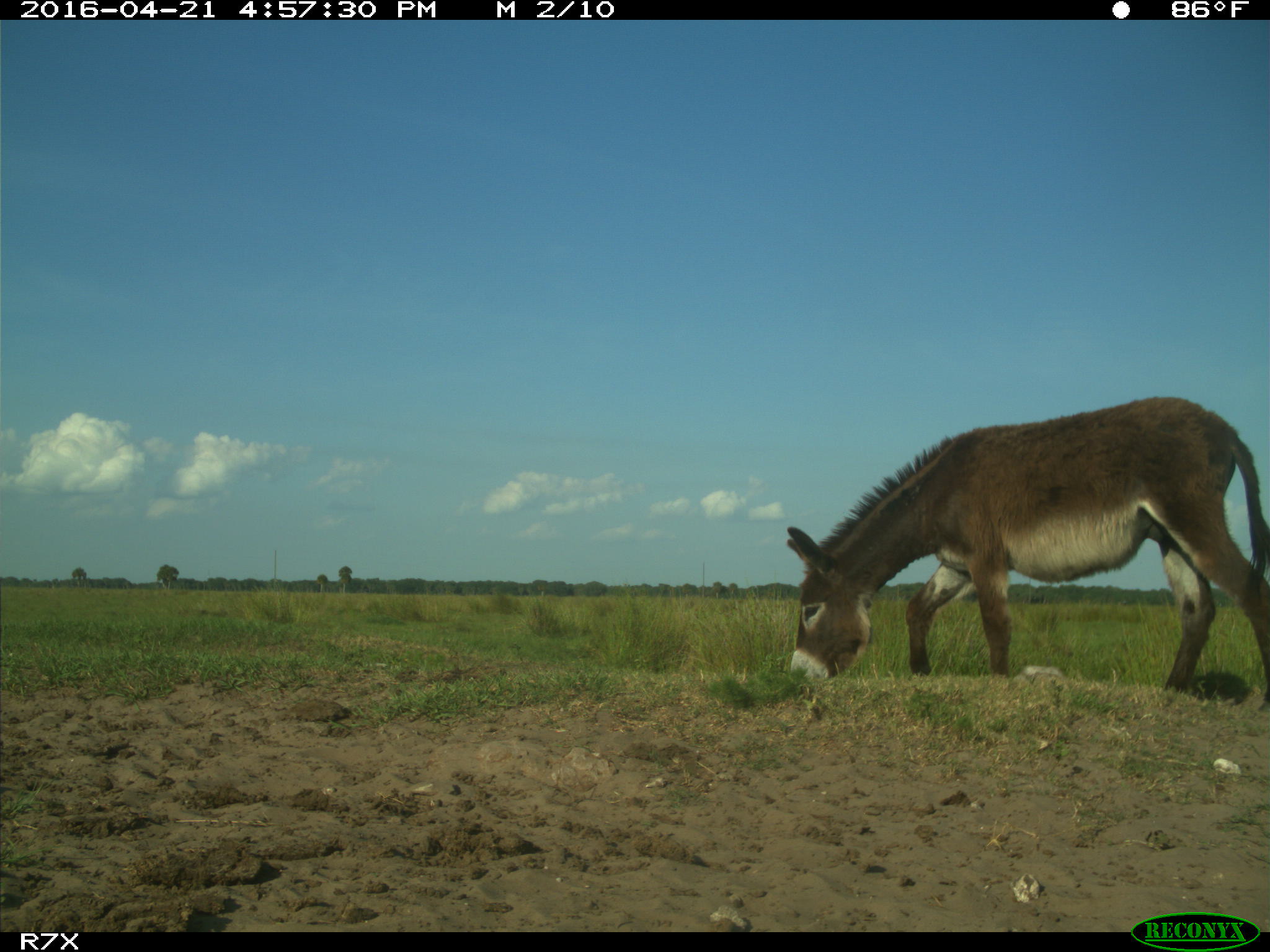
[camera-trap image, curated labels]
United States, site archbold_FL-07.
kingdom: Animalia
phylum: Chordata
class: Mammalia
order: Artiodactyla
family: Bovidae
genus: Bos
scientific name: Bos taurus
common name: domestic cow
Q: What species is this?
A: Bos taurus (domestic cow).